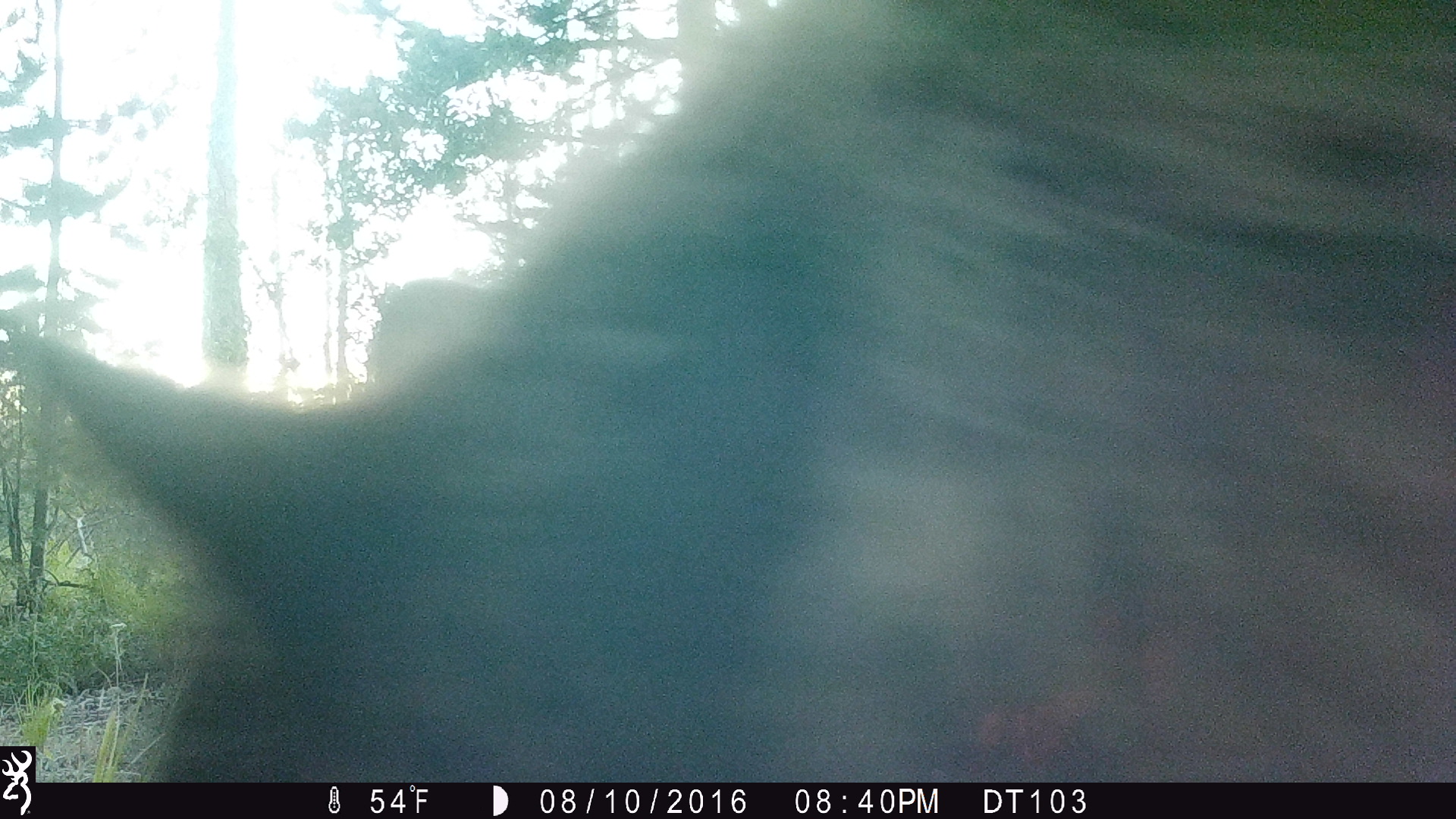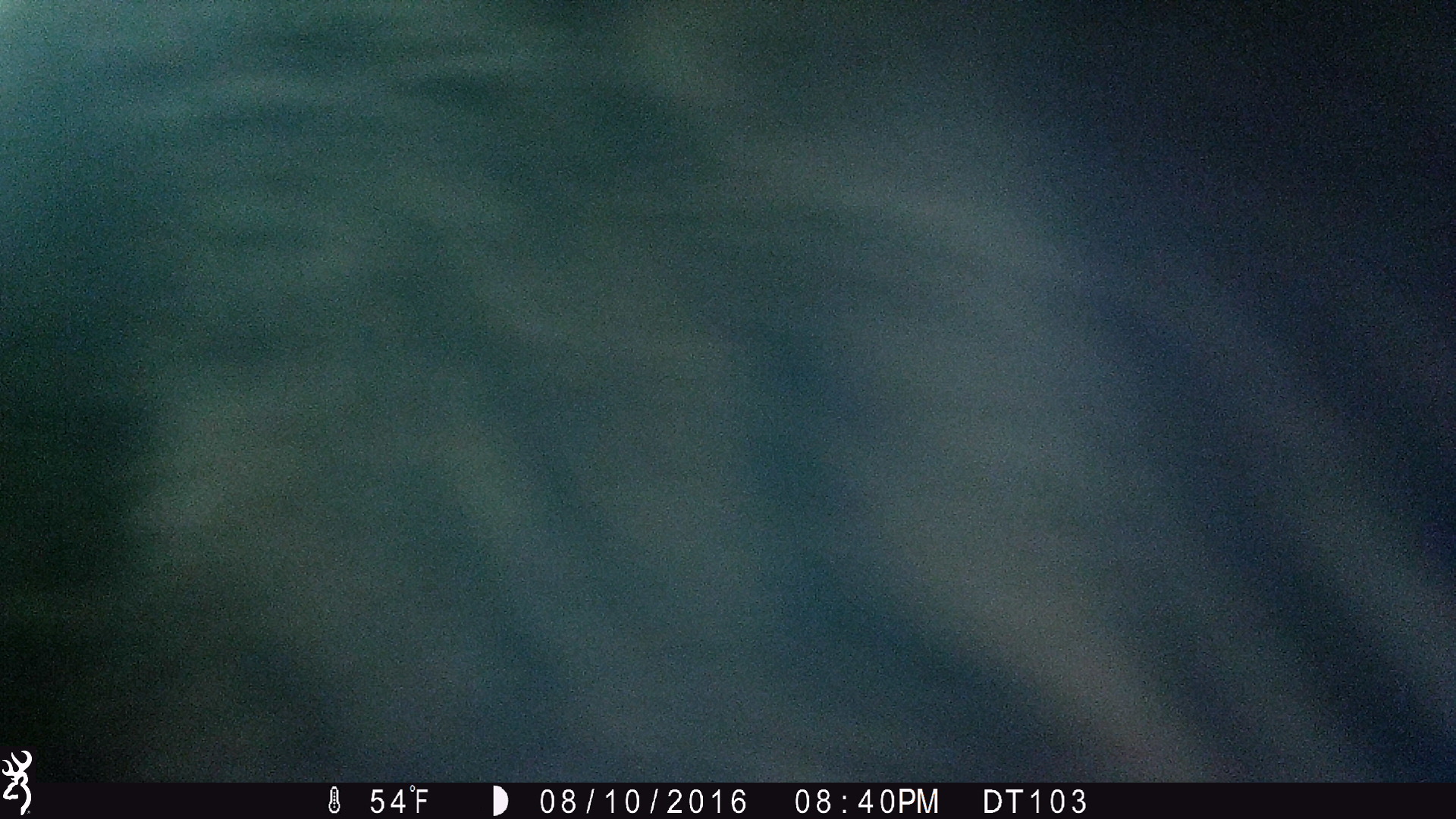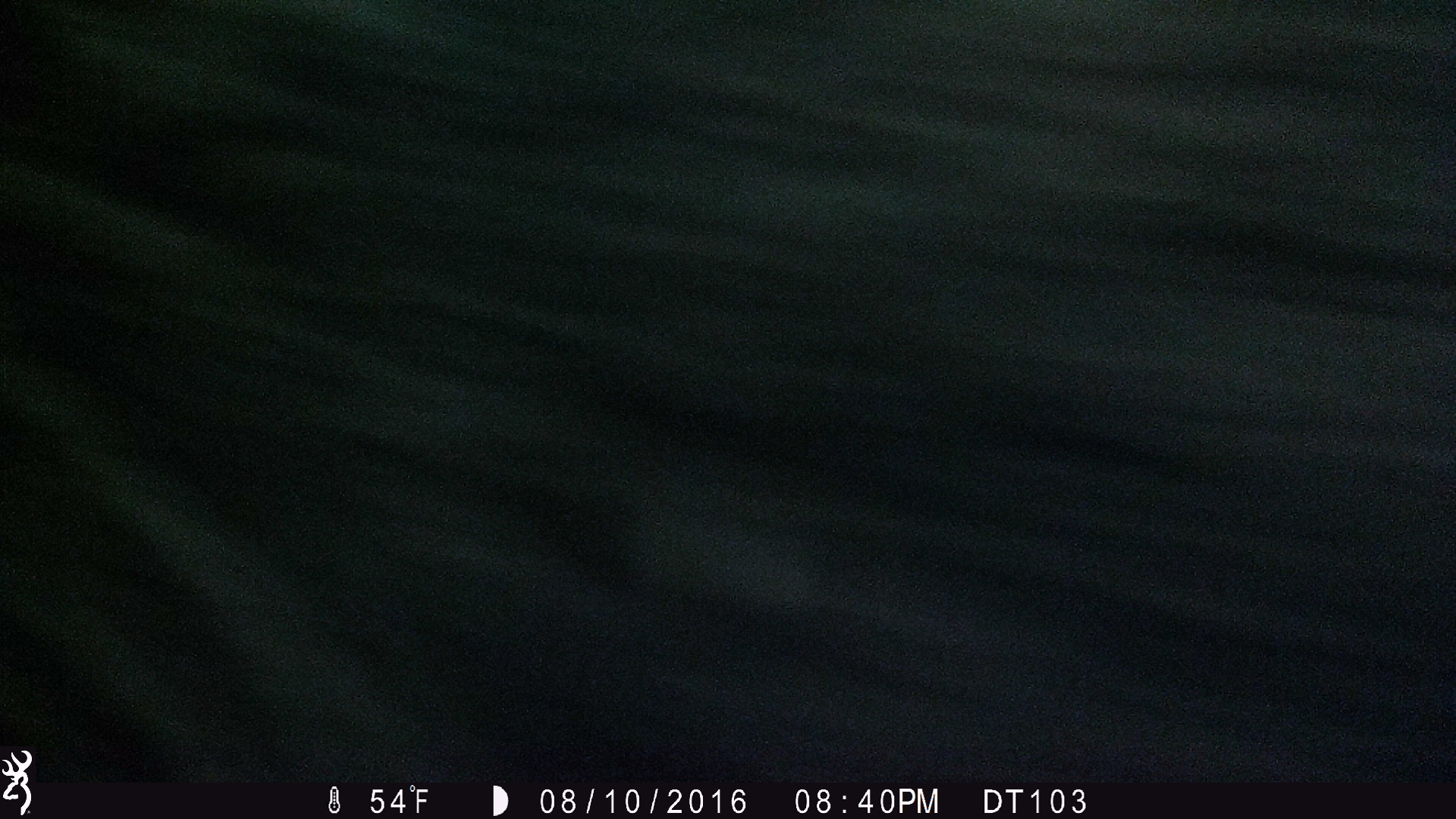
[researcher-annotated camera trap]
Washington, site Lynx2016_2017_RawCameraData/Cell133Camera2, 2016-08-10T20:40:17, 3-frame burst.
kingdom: Animalia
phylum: Chordata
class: Mammalia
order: Carnivora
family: Ursidae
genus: Ursus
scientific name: Ursus americanus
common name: american black bear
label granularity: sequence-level